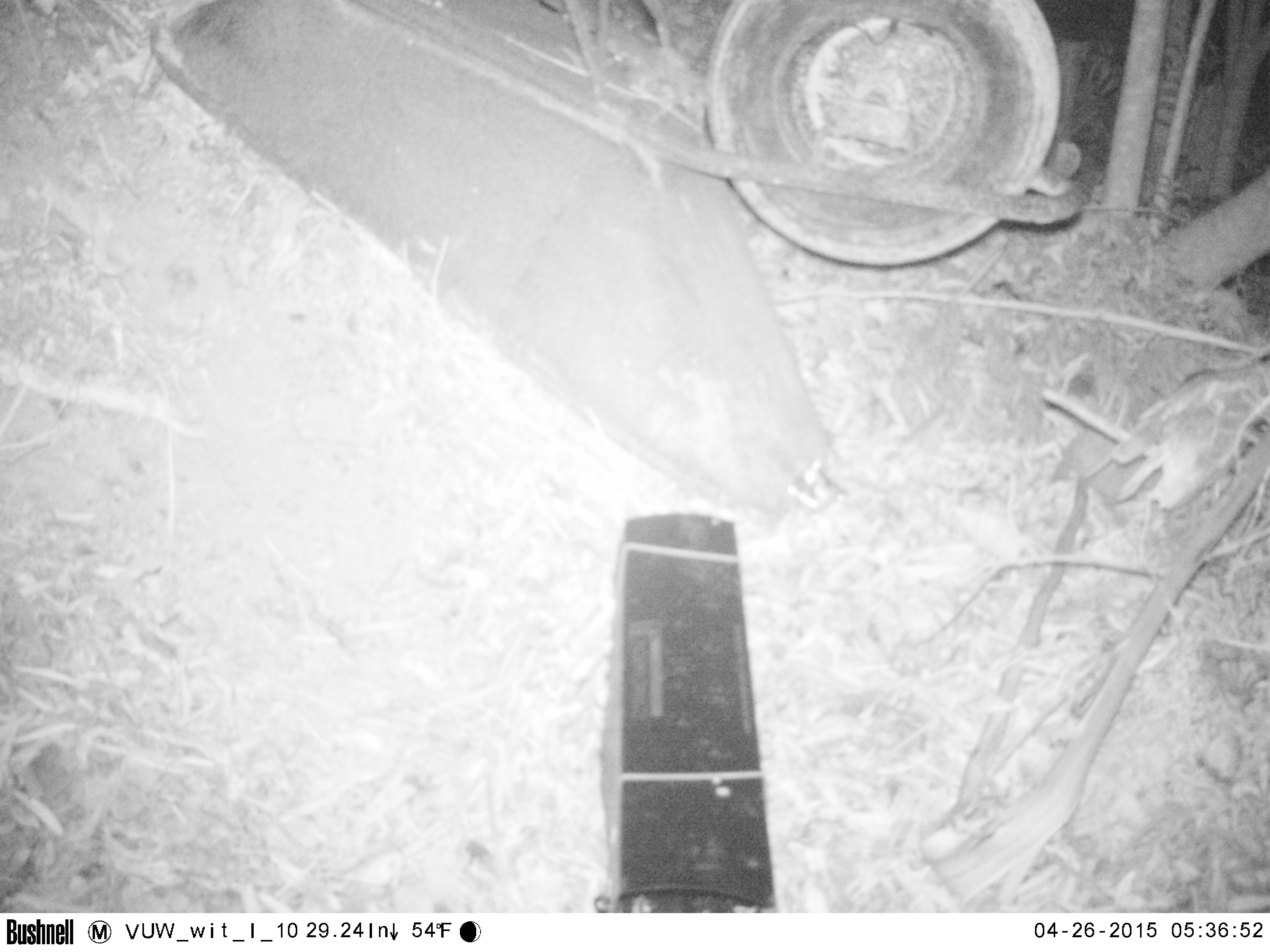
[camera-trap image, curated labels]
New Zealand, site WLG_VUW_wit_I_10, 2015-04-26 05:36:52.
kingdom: Animalia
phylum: Chordata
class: Mammalia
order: Eulipotyphla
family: Erinaceidae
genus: Erinaceus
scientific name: Erinaceus europaeus europaeus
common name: european hedgehog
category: hedgehog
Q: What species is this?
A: Hedgehog (european hedgehog) (Erinaceus europaeus europaeus).